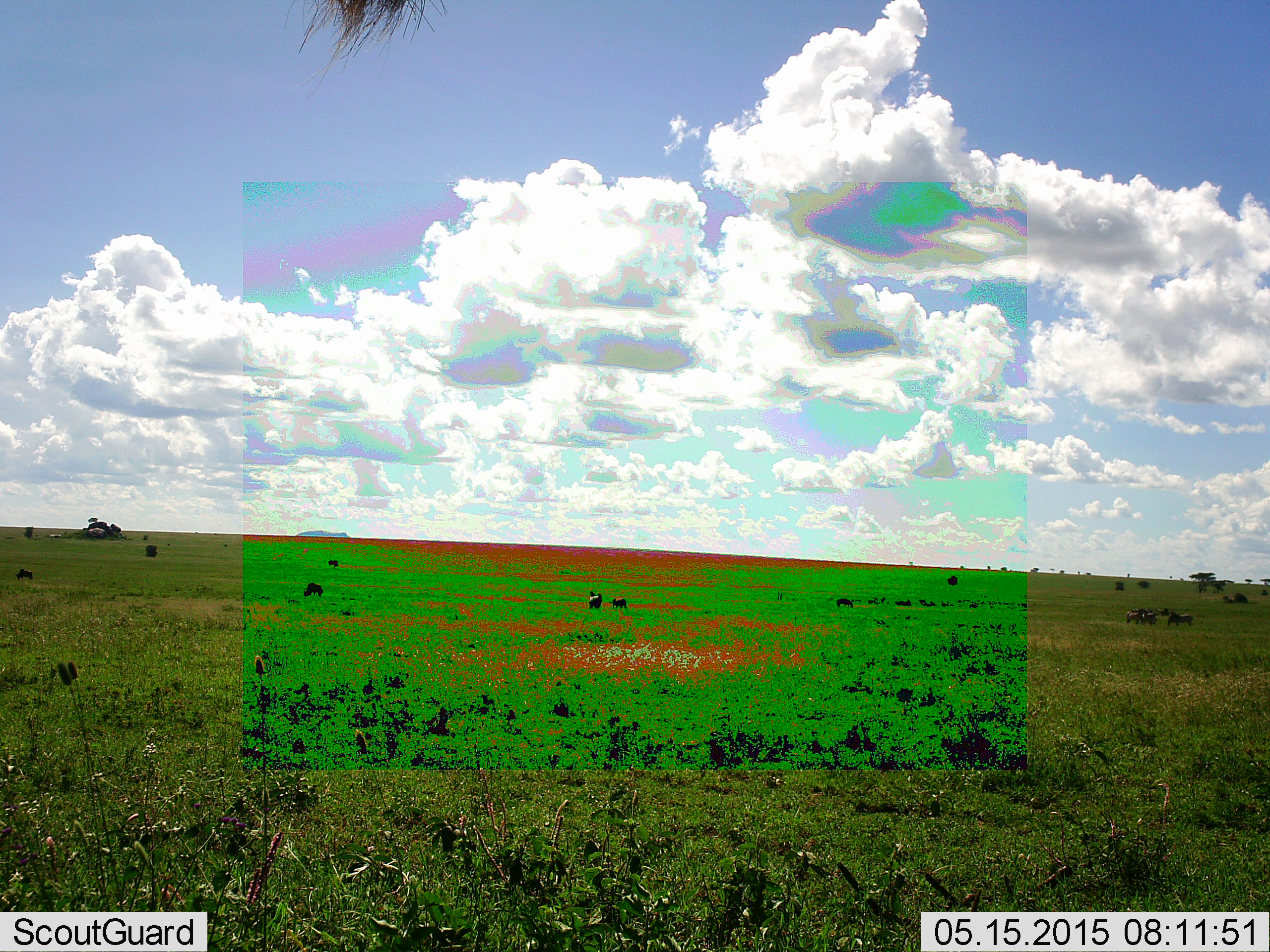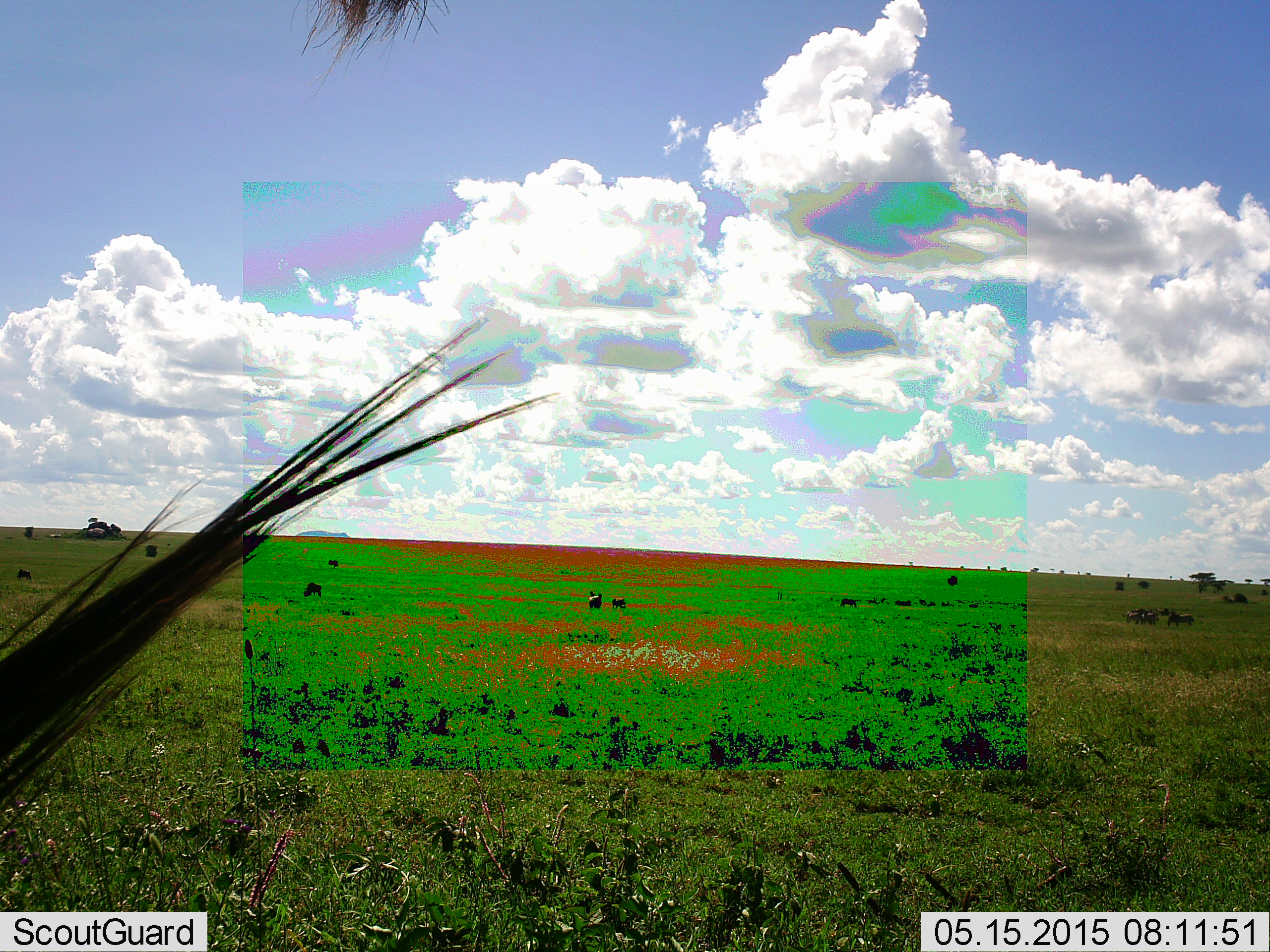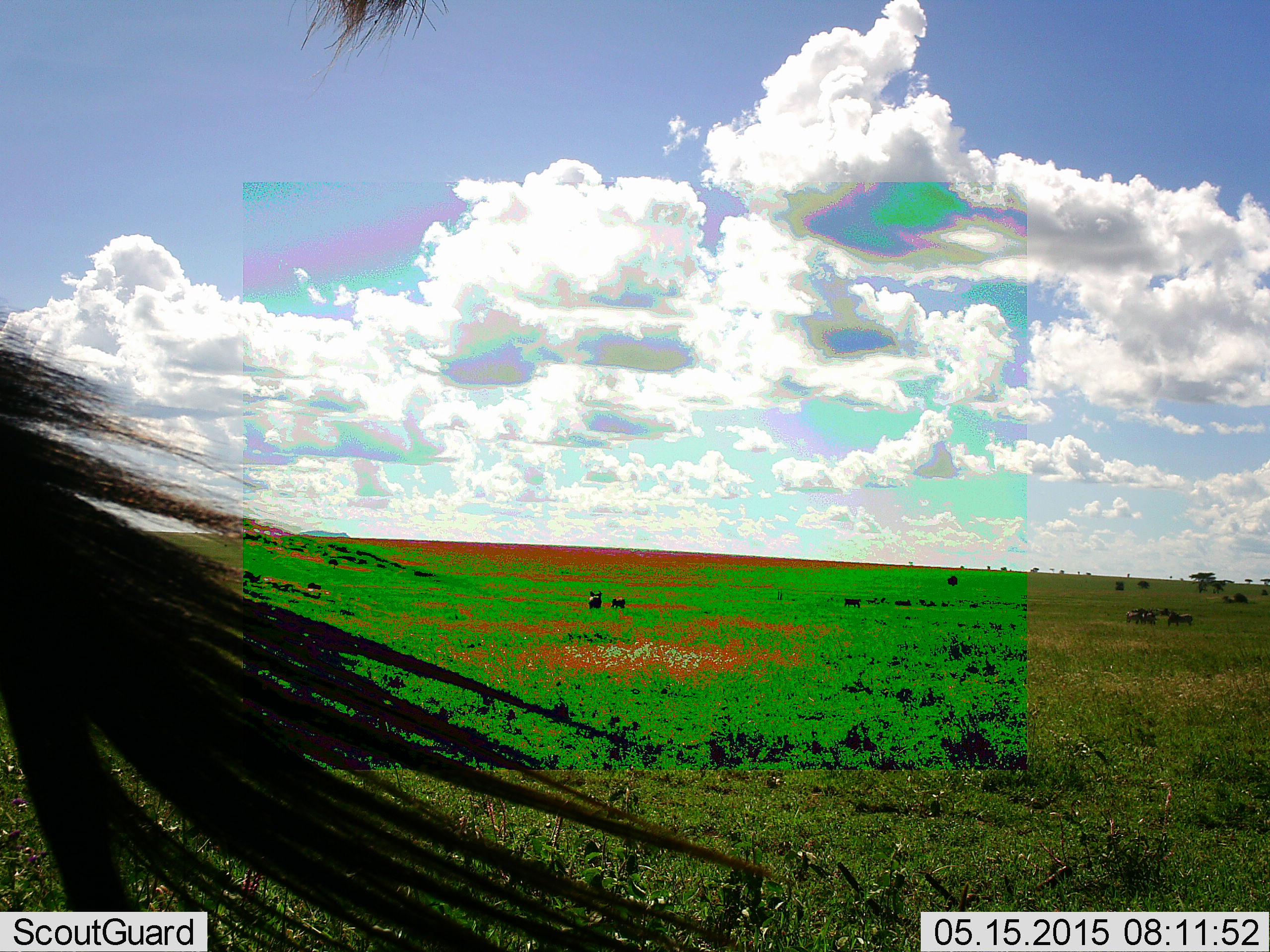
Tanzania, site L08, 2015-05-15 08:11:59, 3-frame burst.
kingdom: Animalia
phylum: Chordata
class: Mammalia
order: Artiodactyla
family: Bovidae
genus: Connochaetes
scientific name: Connochaetes taurinus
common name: blue wildebeest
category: wildebeest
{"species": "wildebeest (blue wildebeest) (Connochaetes taurinus)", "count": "1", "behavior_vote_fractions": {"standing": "80%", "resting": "10%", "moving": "30%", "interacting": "10%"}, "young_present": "0%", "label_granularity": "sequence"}